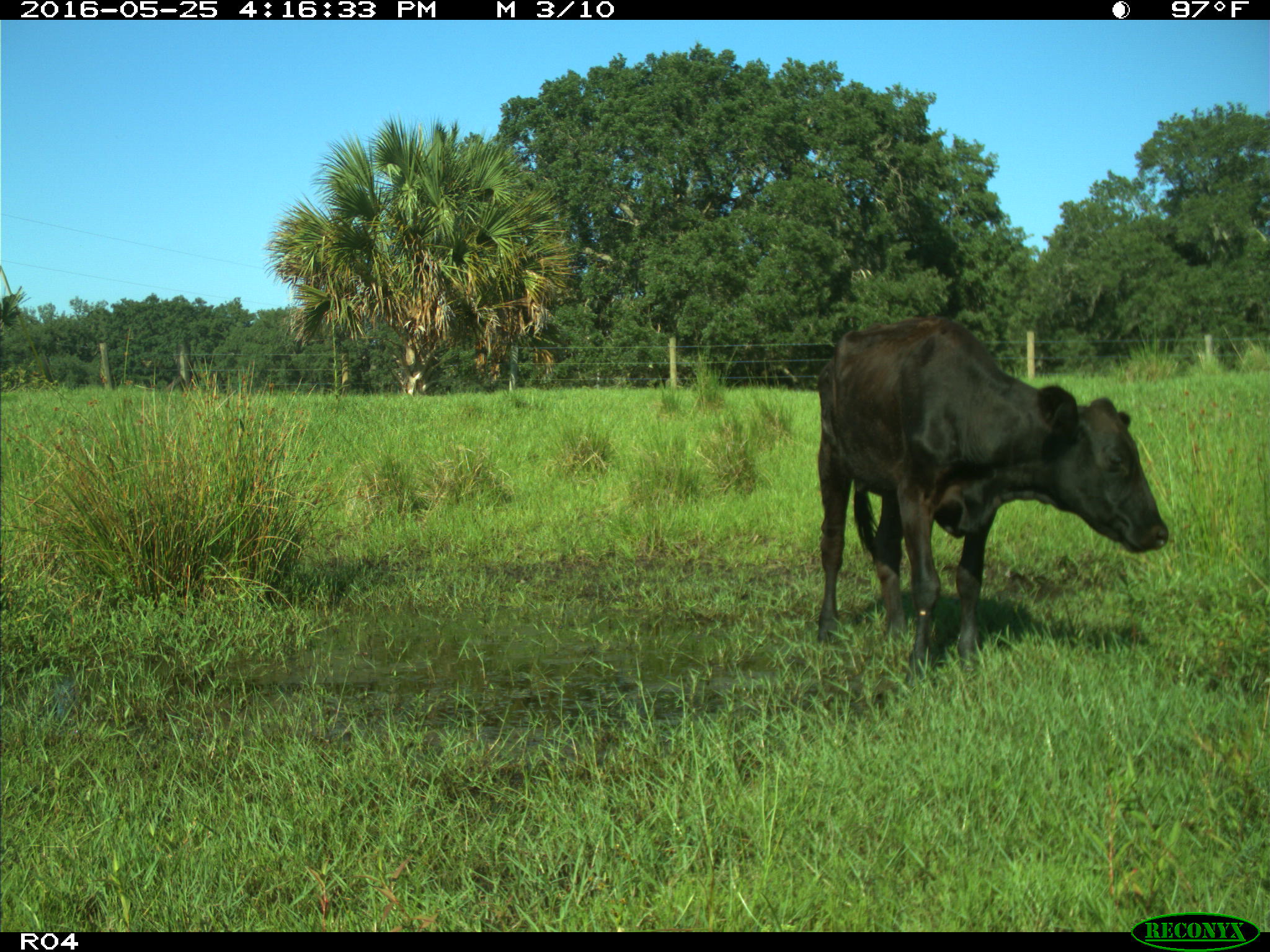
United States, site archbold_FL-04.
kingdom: Animalia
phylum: Chordata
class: Mammalia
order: Artiodactyla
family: Bovidae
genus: Bos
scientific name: Bos taurus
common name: domestic cow